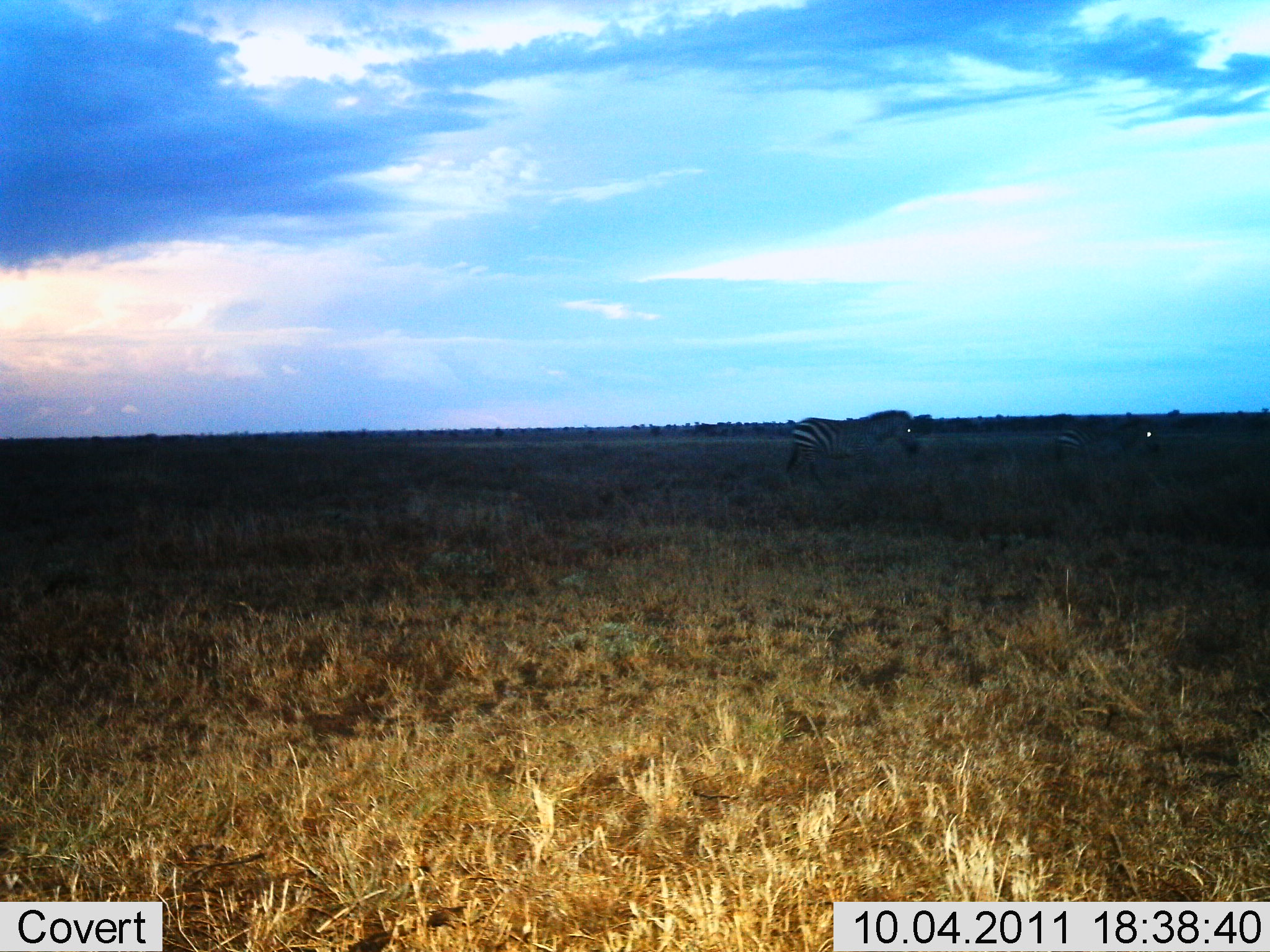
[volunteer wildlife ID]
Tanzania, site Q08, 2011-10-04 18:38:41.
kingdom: Animalia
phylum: Chordata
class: Mammalia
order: Perissodactyla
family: Equidae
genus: Equus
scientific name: Equus quagga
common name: plains zebra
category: zebra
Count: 2.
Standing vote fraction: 36%.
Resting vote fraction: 0%.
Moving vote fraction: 64%.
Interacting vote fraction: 0%.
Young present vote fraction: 0%.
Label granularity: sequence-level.